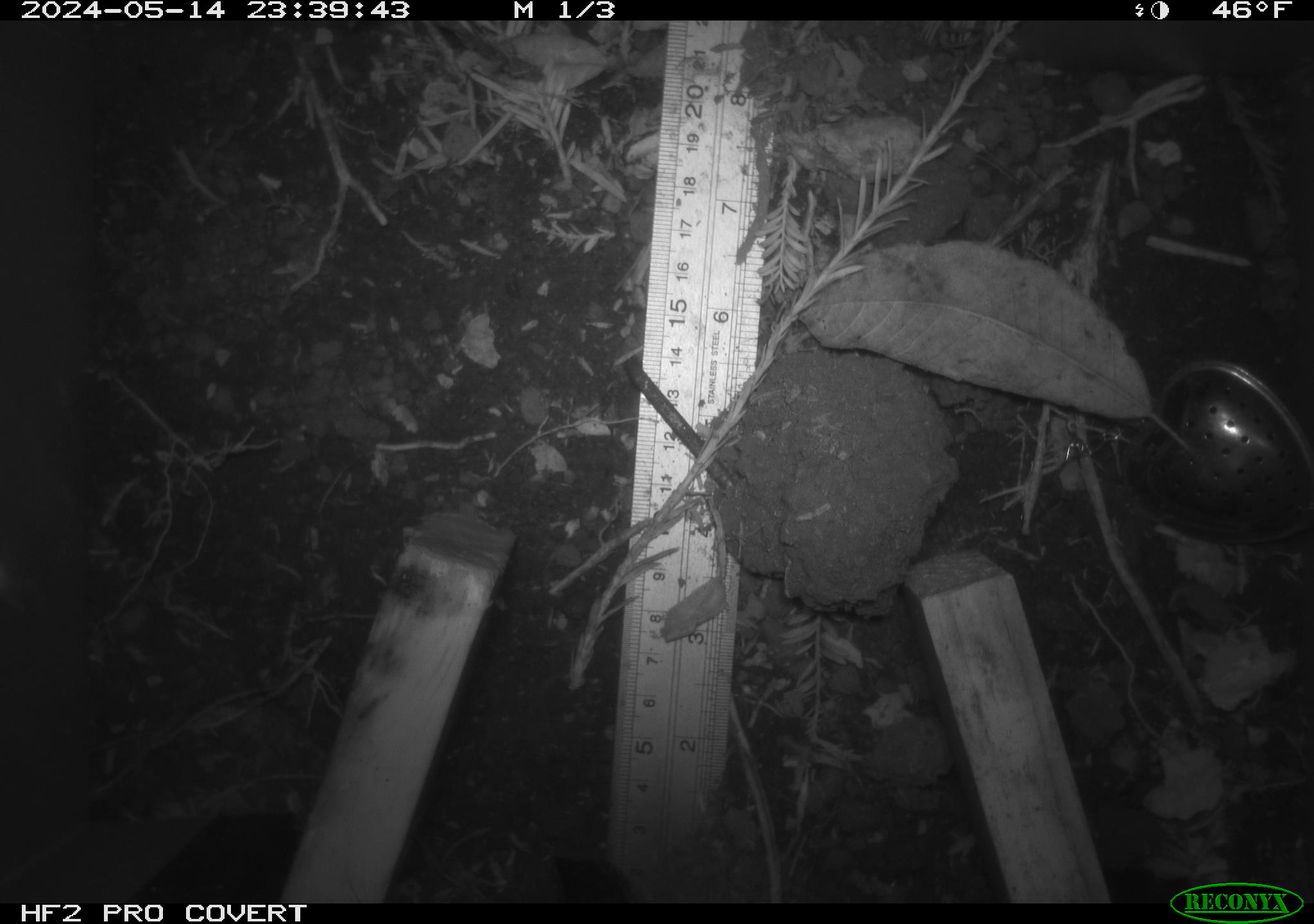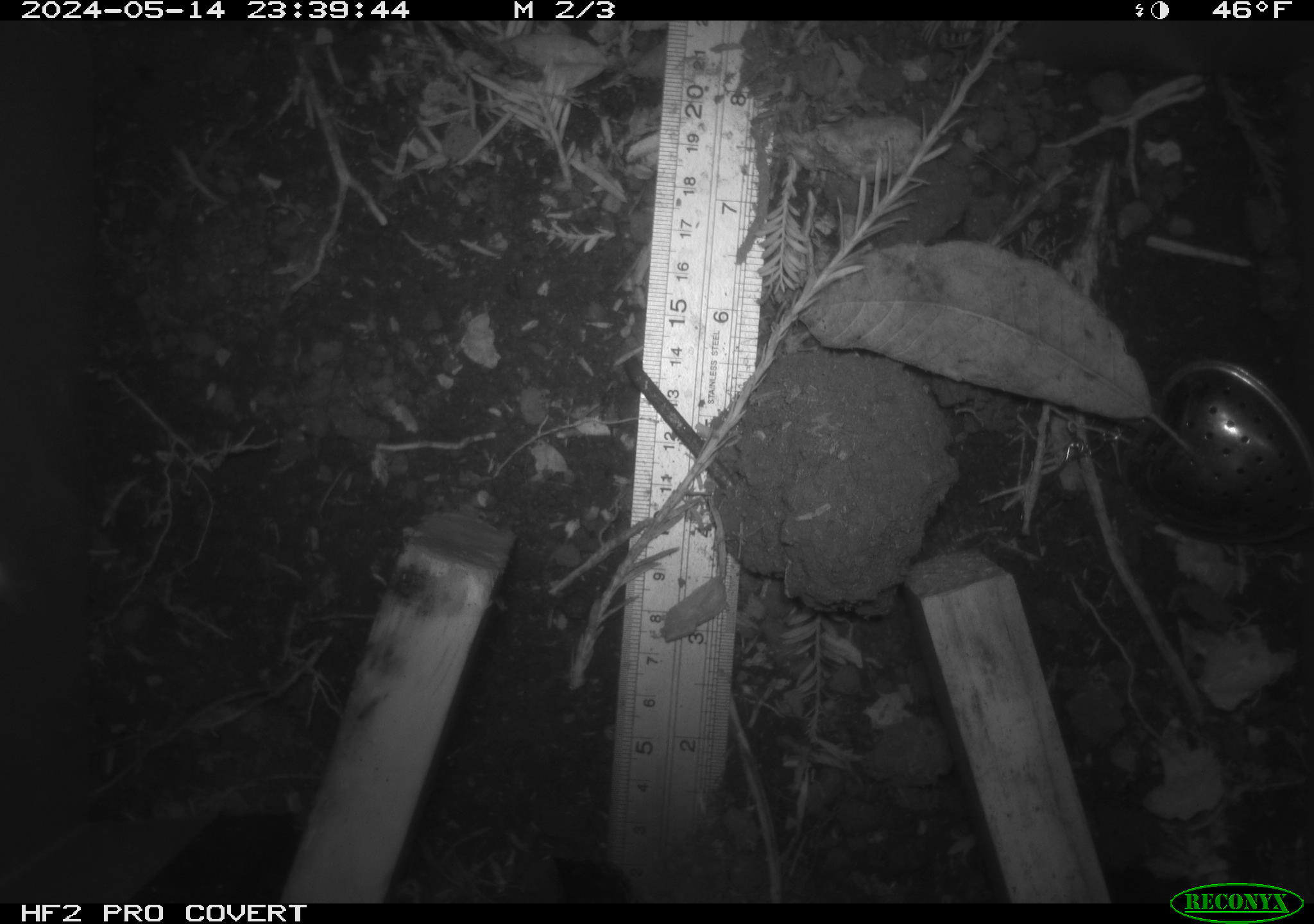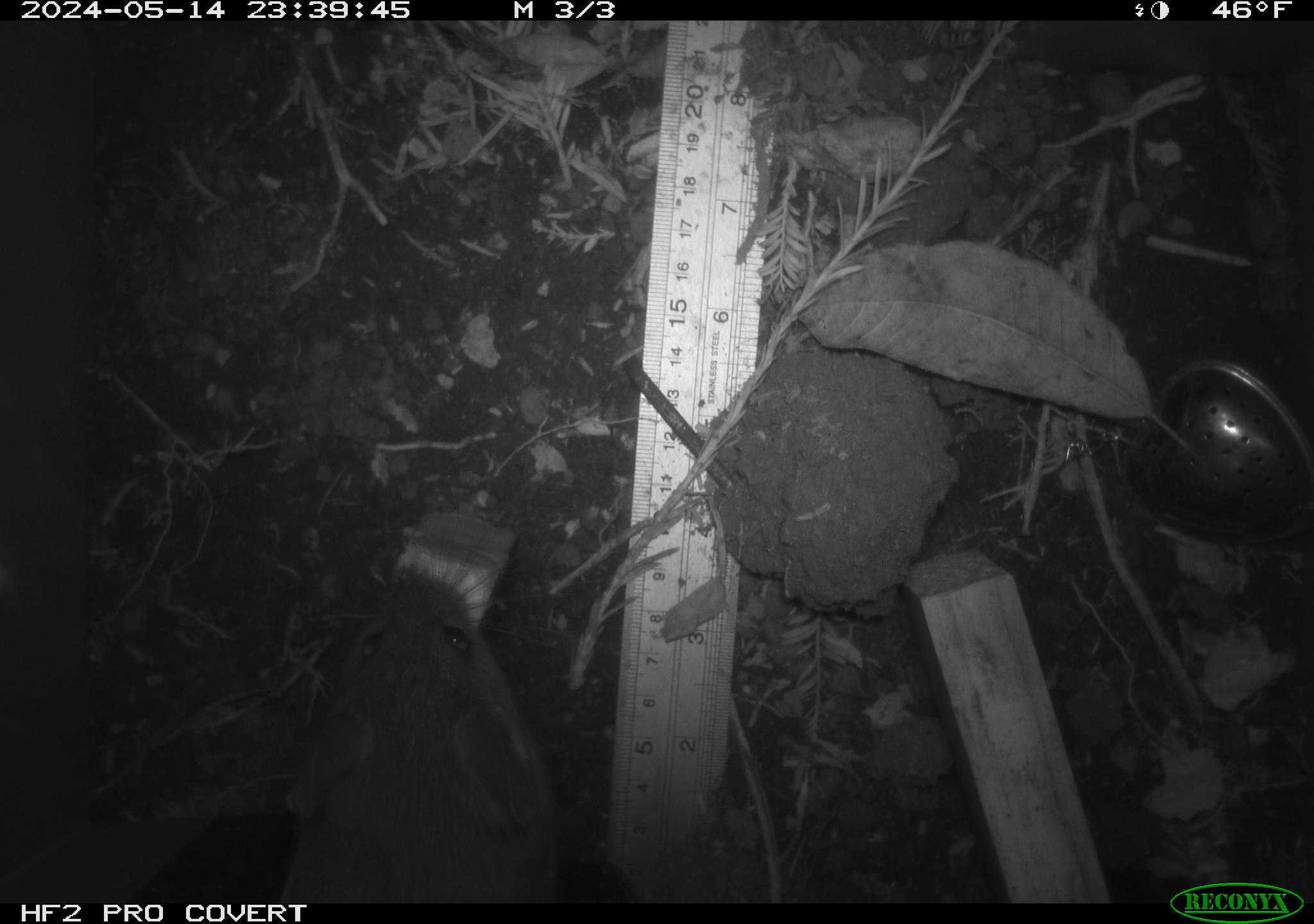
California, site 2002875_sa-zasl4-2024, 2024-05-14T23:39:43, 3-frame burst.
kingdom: Animalia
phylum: Chordata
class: Mammalia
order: Rodentia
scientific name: Rodentia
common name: rodent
Rodent (Rodentia).